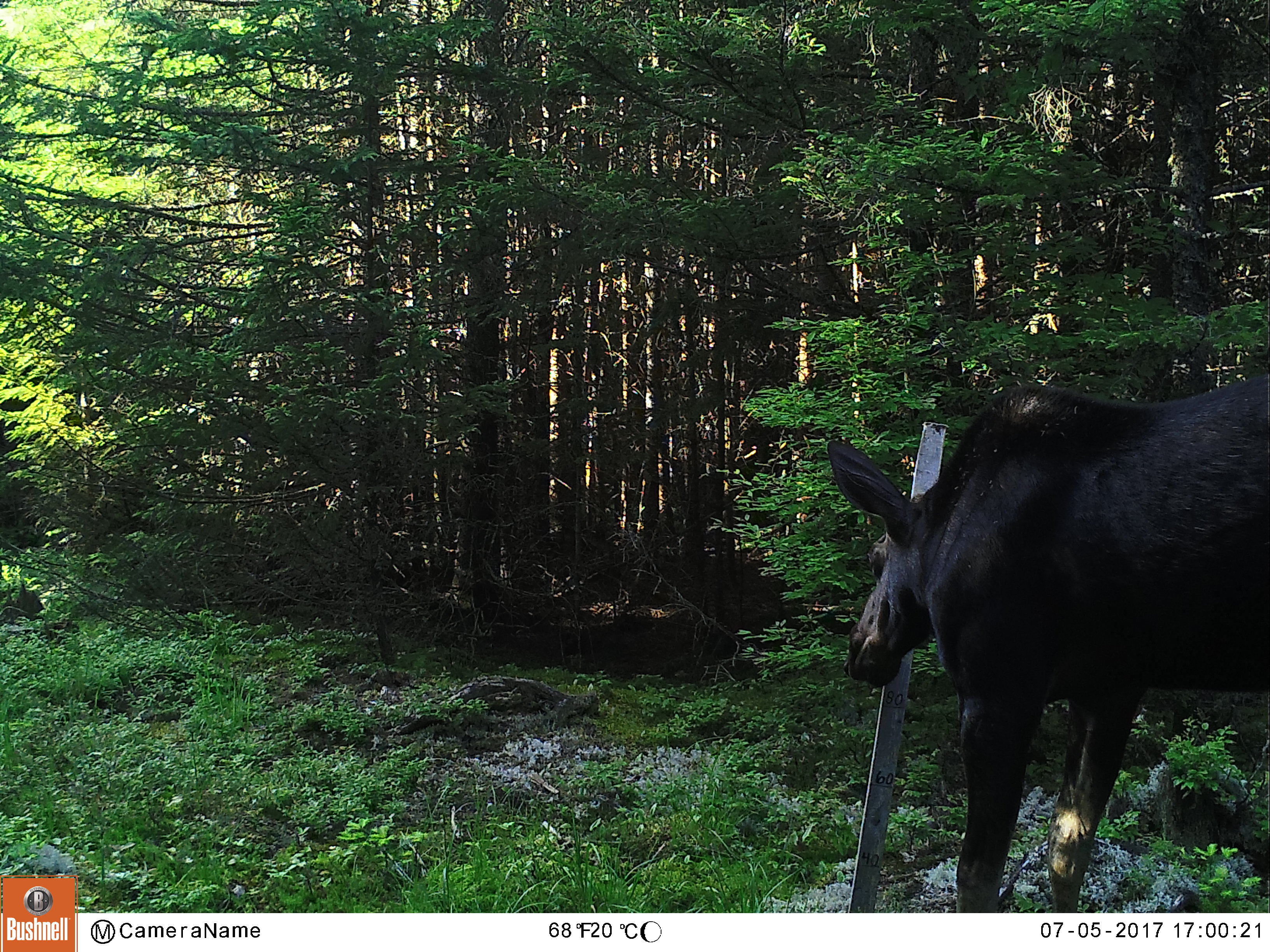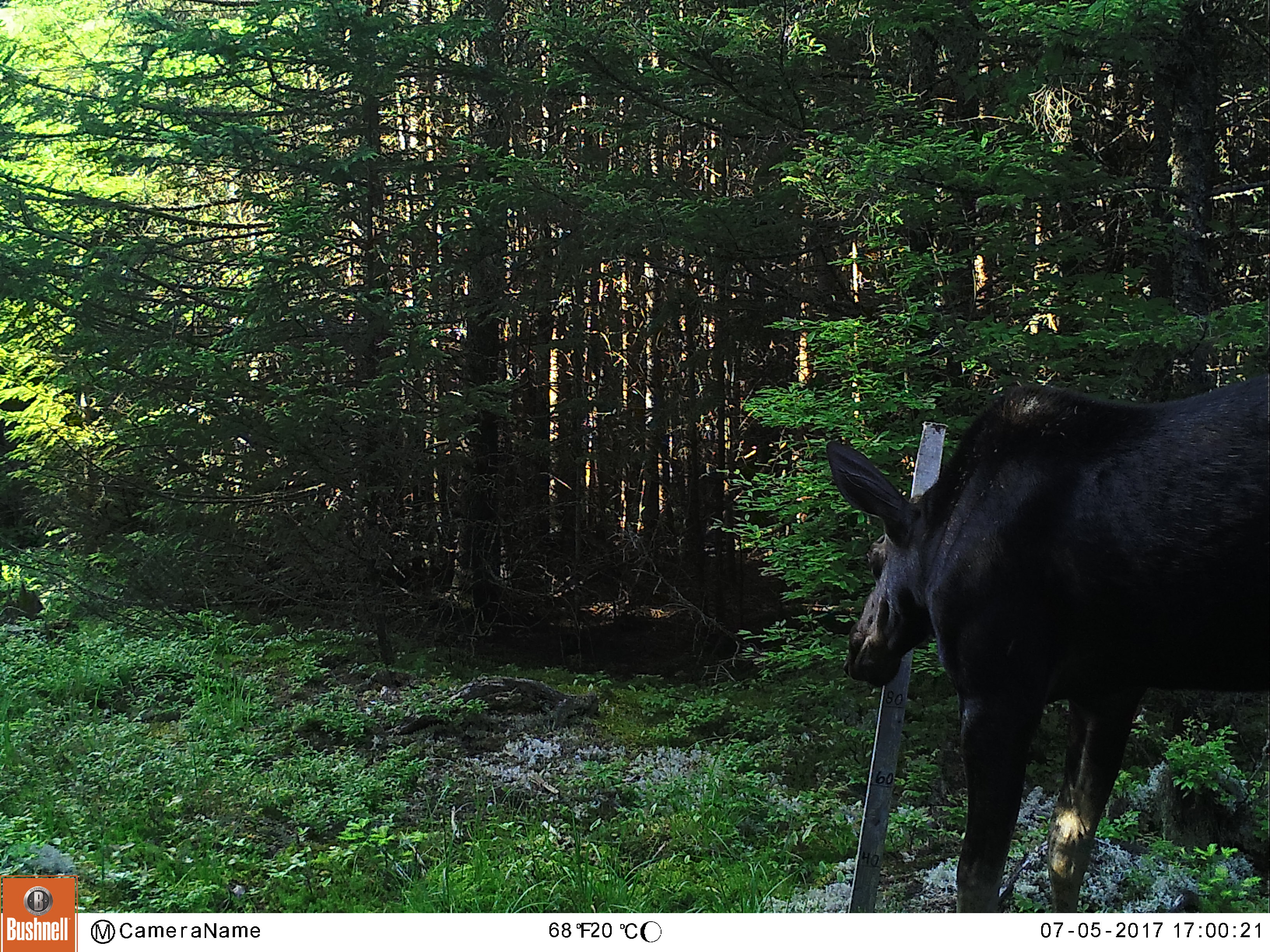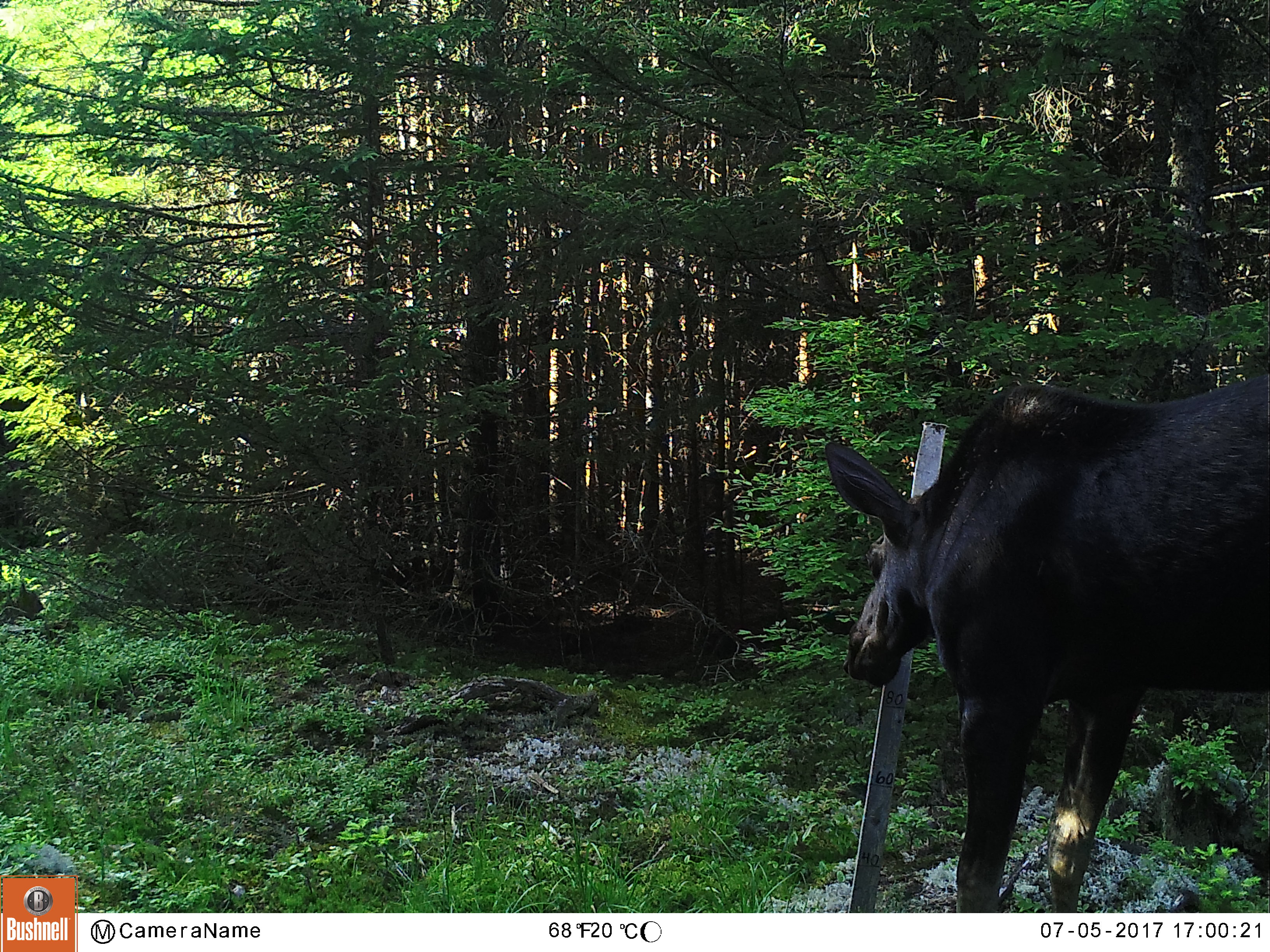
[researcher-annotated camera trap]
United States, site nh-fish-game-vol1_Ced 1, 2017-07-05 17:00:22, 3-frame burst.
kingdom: Animalia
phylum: Chordata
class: Mammalia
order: Artiodactyla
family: Cervidae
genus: Alces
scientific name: Alces alces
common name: moose